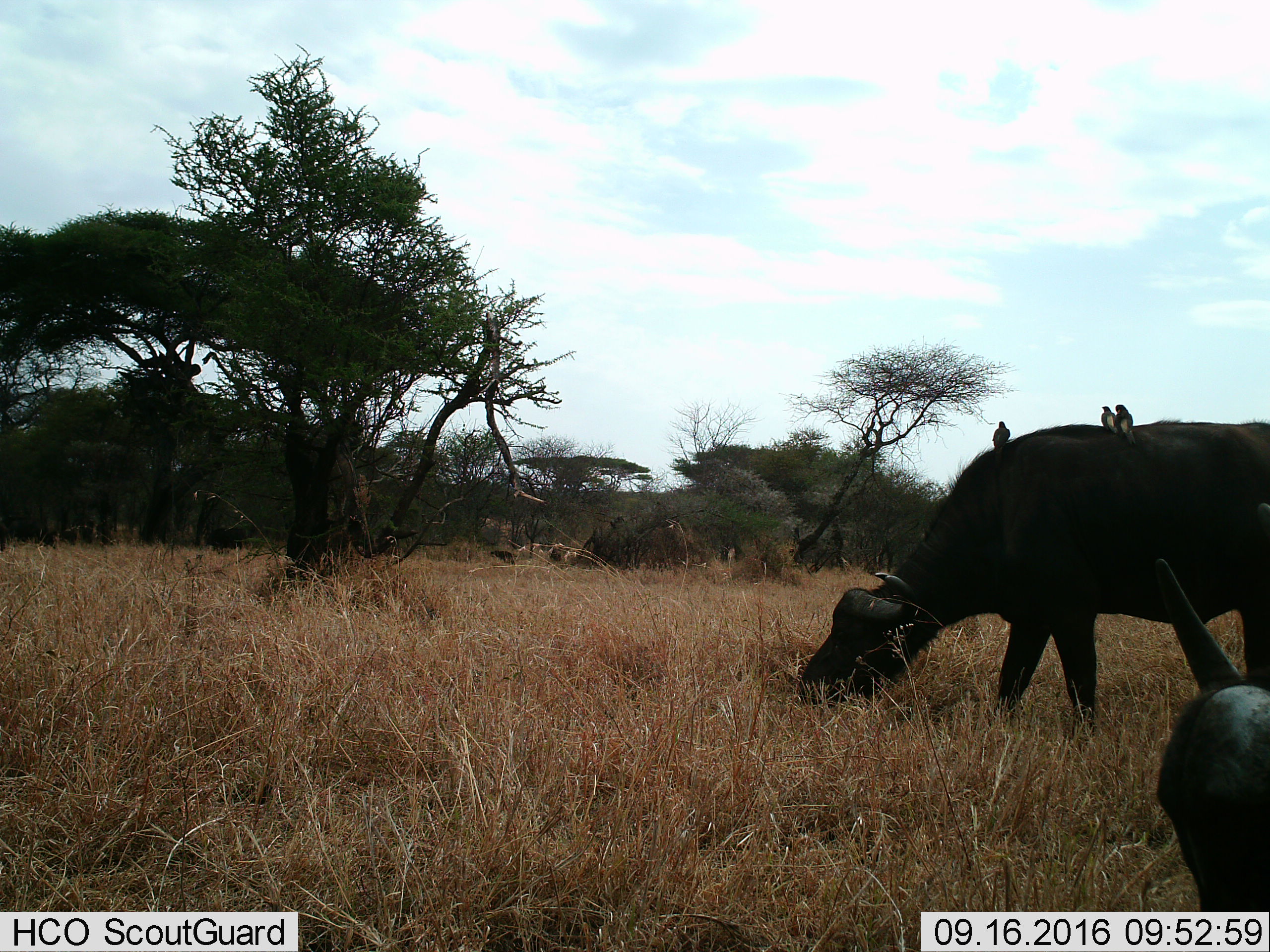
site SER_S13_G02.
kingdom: Animalia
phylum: Chordata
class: Mammalia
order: Artiodactyla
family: Bovidae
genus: Syncerus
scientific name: Syncerus caffer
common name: african buffalo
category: buffalo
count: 2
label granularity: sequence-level